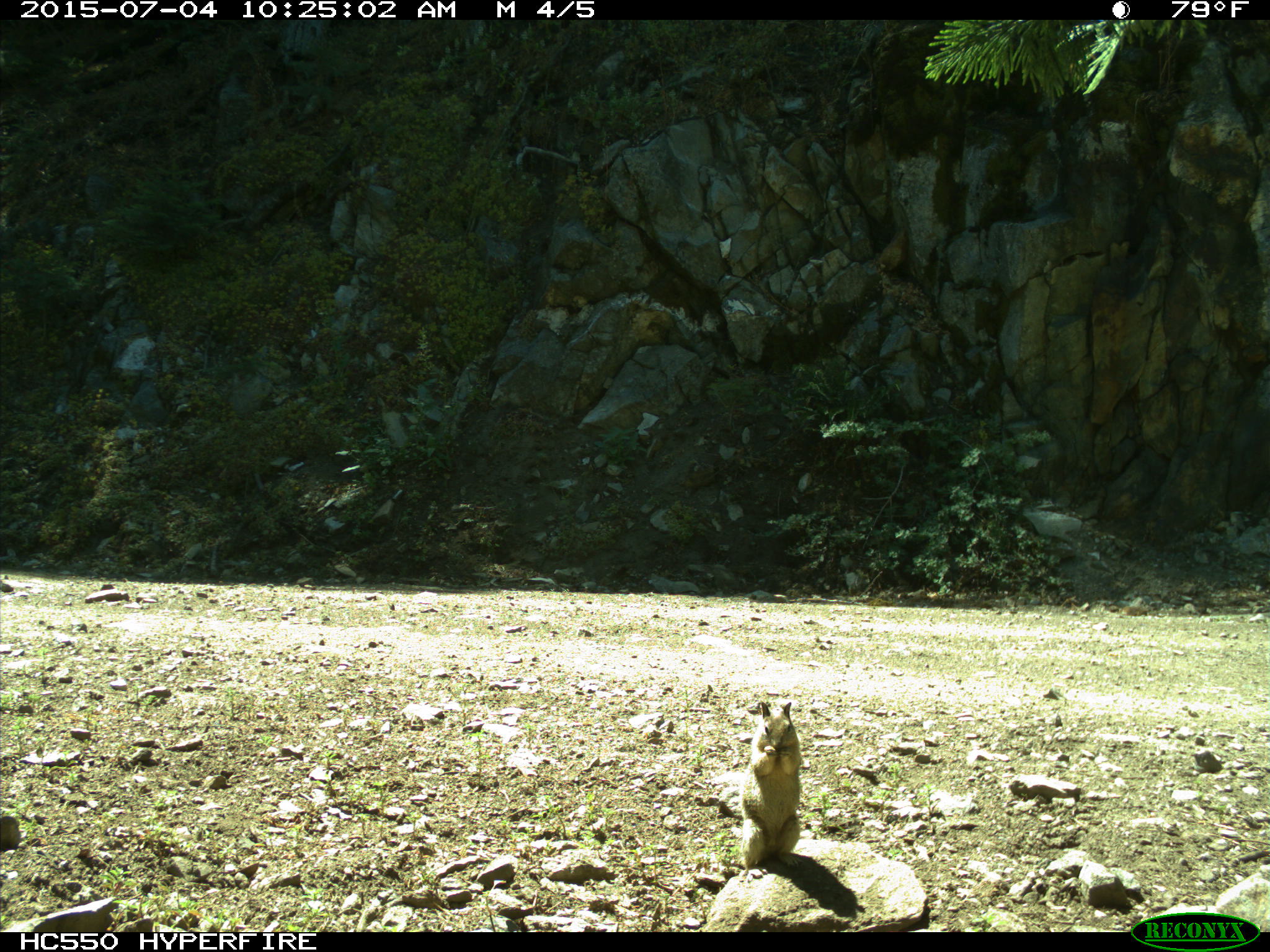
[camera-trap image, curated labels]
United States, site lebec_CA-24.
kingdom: Animalia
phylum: Chordata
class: Mammalia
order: Rodentia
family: Sciuridae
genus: Otospermophilus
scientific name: Otospermophilus beecheyi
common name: california ground squirrel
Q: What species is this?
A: Otospermophilus beecheyi (california ground squirrel).